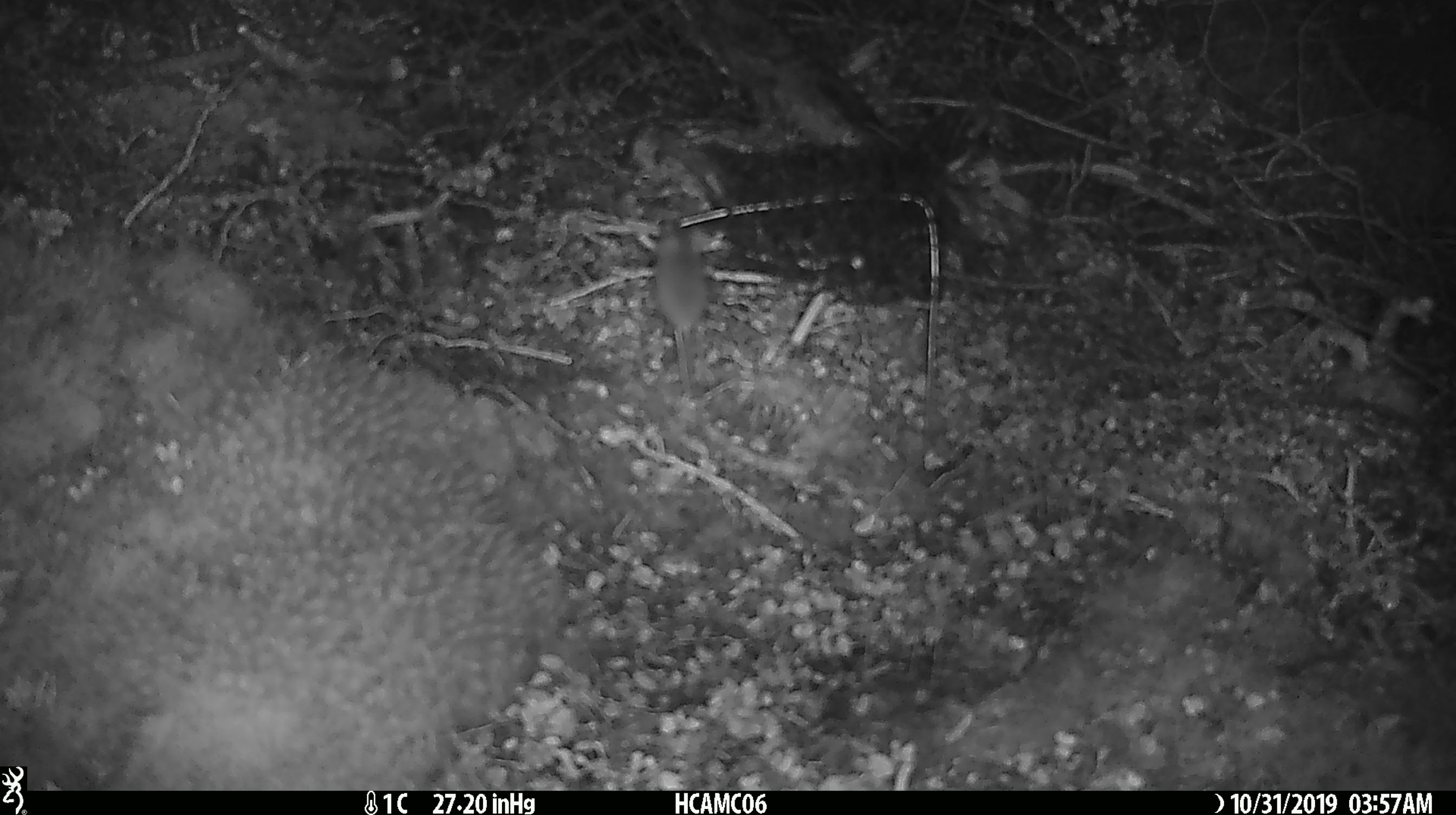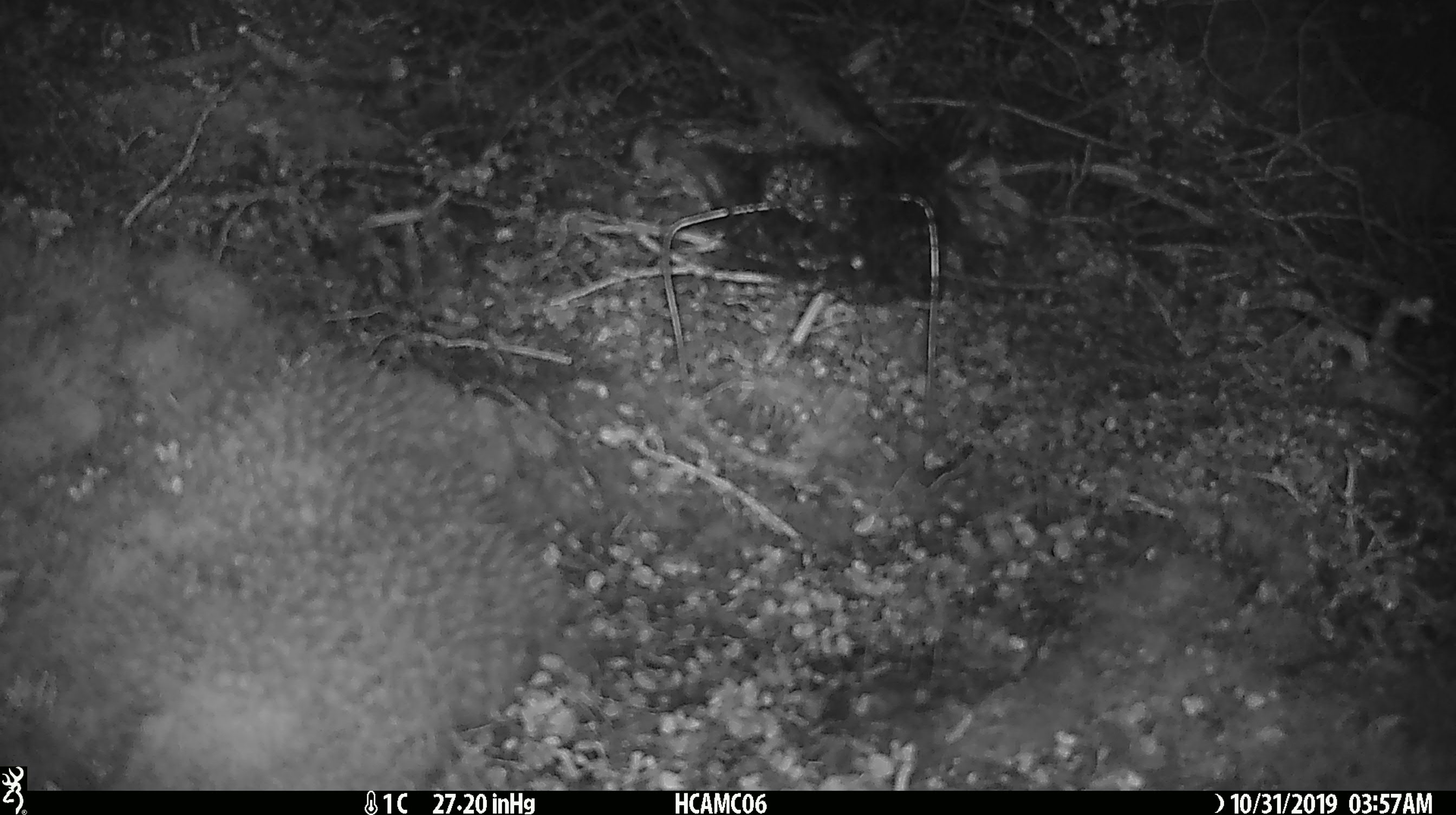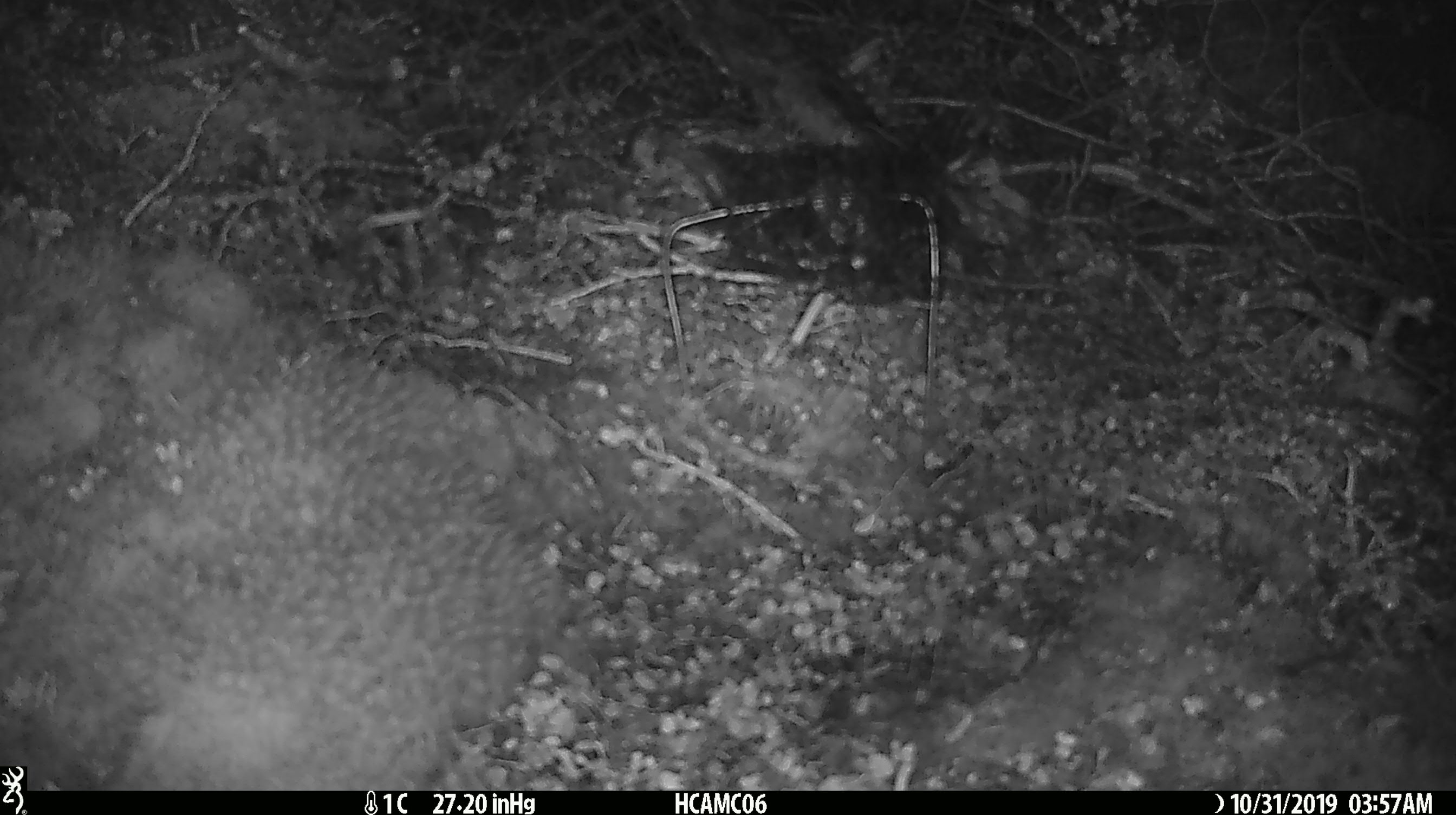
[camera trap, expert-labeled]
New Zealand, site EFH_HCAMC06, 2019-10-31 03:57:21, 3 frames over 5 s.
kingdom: Animalia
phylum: Chordata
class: Mammalia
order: Rodentia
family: Muridae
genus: Mus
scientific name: Mus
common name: mouse